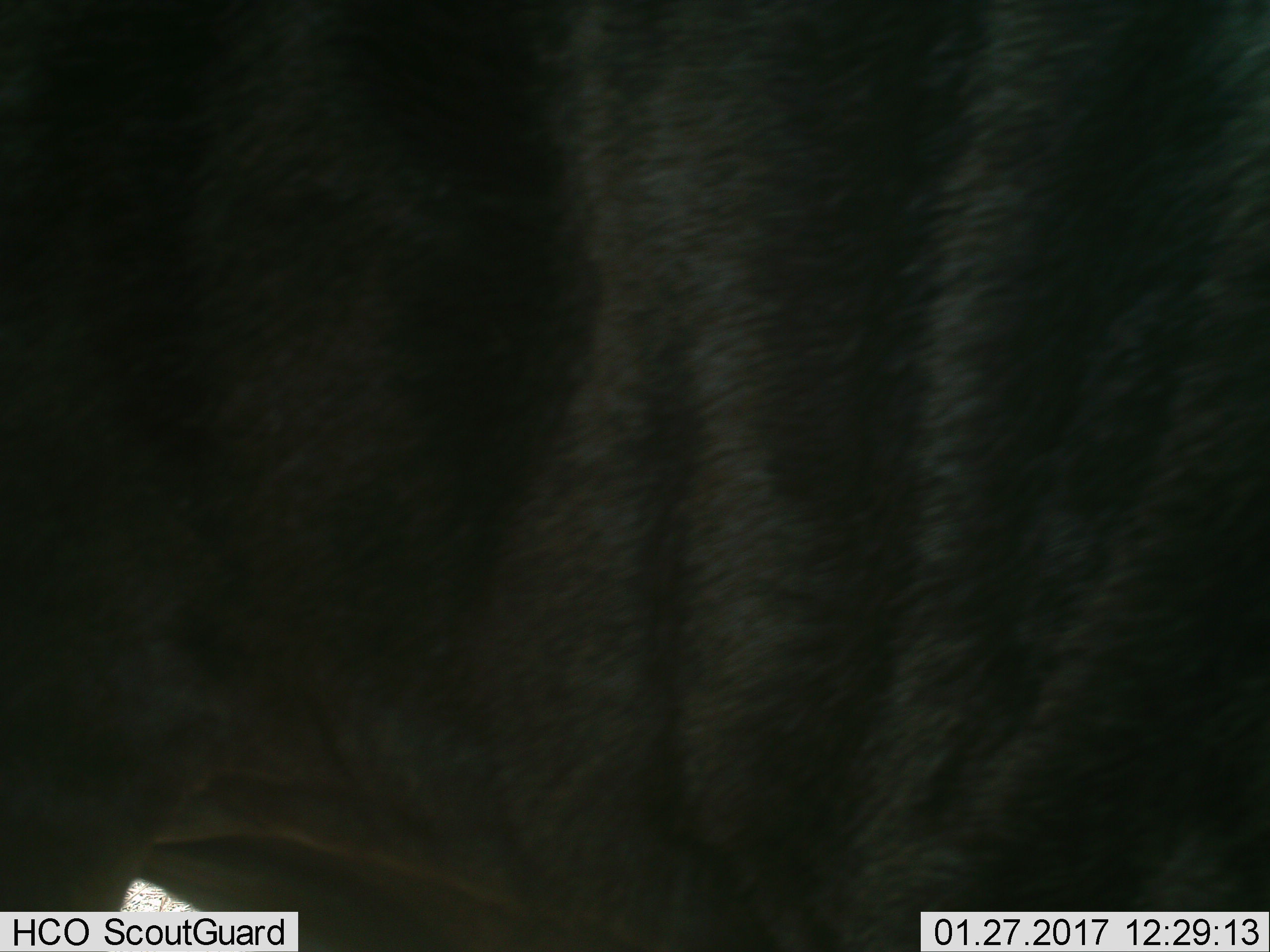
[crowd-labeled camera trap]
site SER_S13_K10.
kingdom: Animalia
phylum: Chordata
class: Mammalia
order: Artiodactyla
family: Bovidae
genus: Connochaetes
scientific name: Connochaetes taurinus taurinus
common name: blue wildebeest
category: wildebeestblue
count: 1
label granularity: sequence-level